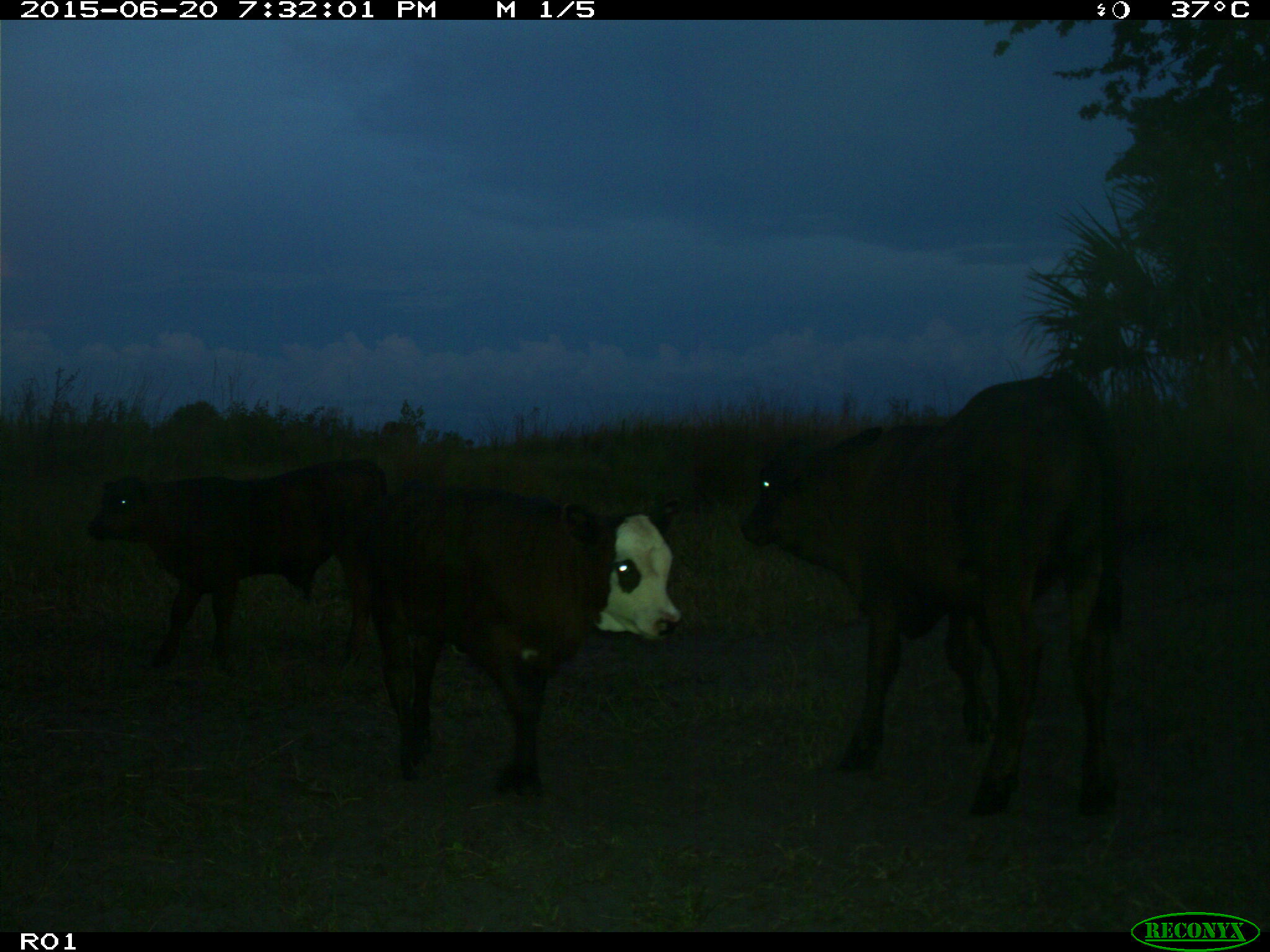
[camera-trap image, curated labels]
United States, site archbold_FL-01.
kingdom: Animalia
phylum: Chordata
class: Mammalia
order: Artiodactyla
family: Bovidae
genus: Bos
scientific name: Bos taurus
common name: domestic cow